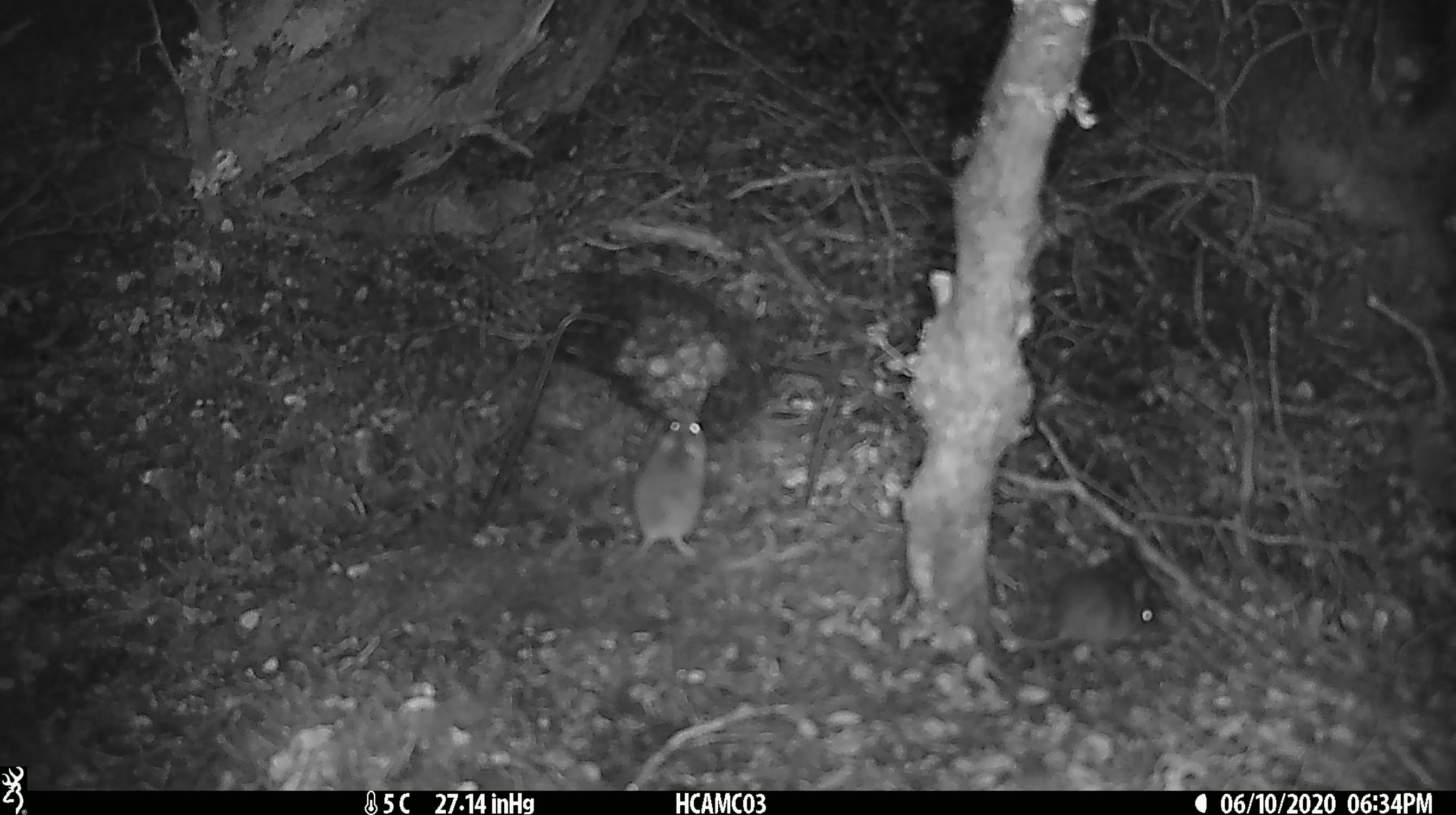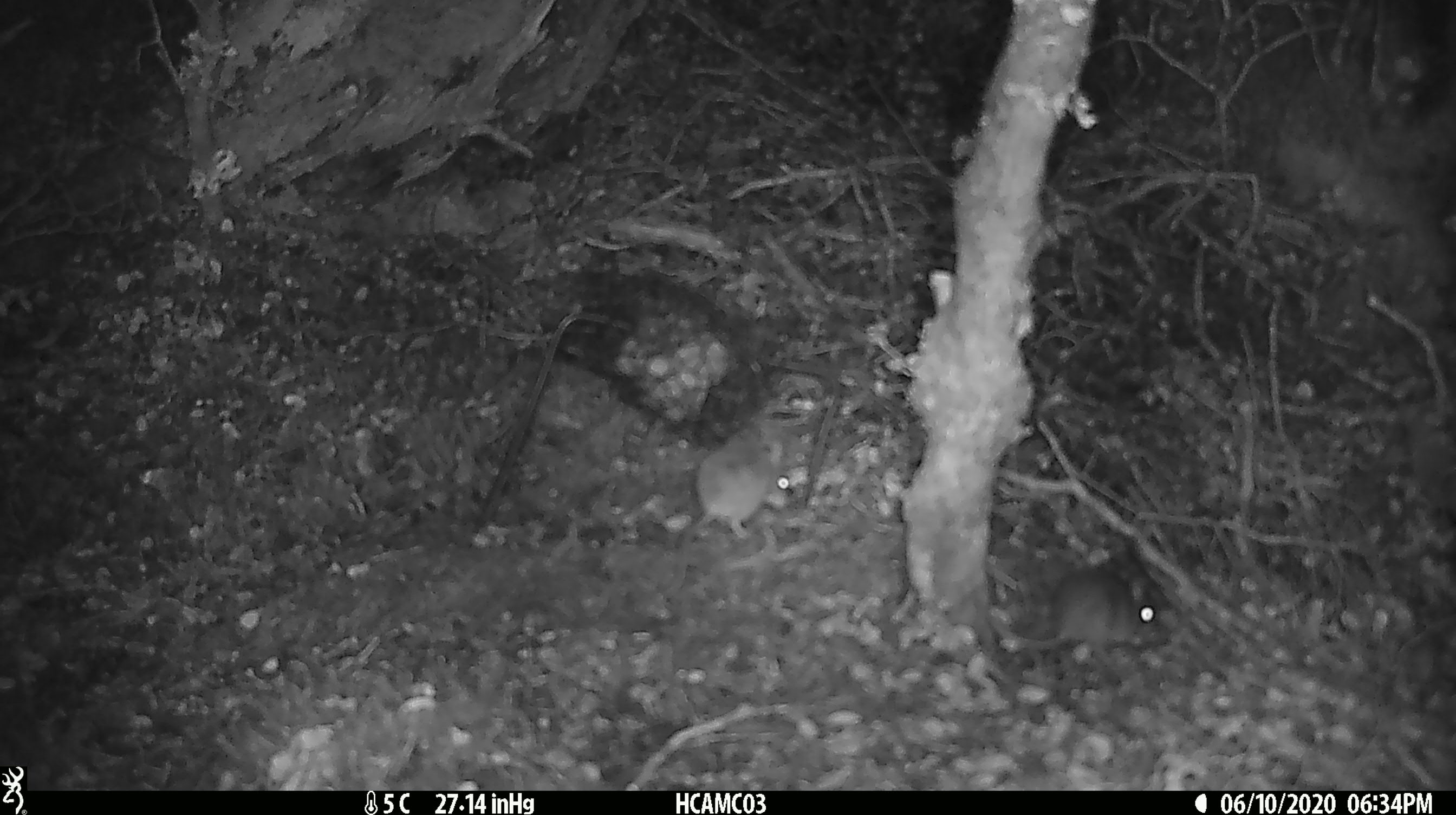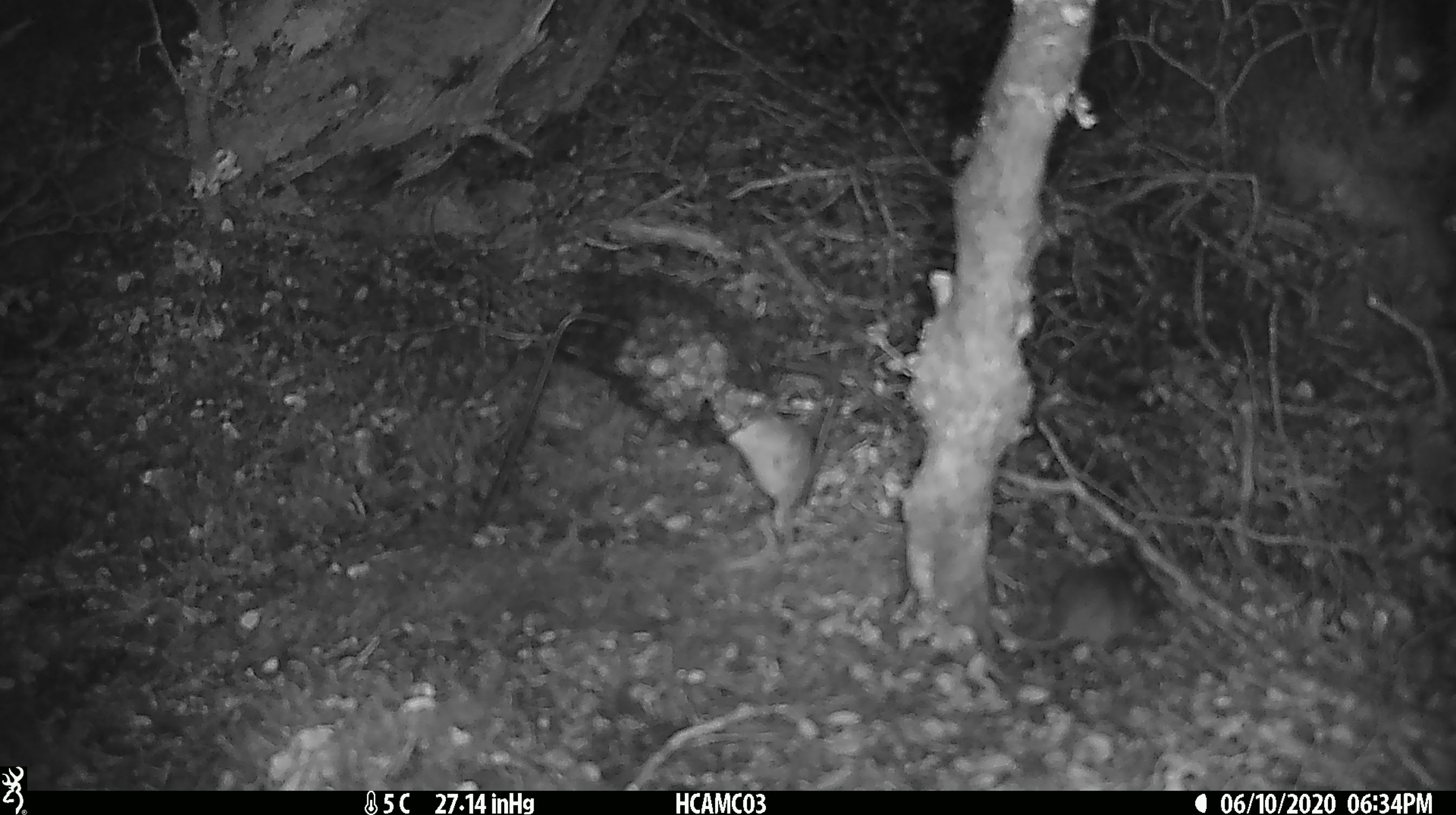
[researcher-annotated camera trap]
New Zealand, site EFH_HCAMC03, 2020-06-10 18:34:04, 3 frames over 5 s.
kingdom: Animalia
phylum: Chordata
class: Mammalia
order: Rodentia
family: Muridae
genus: Mus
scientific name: Mus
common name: mouse